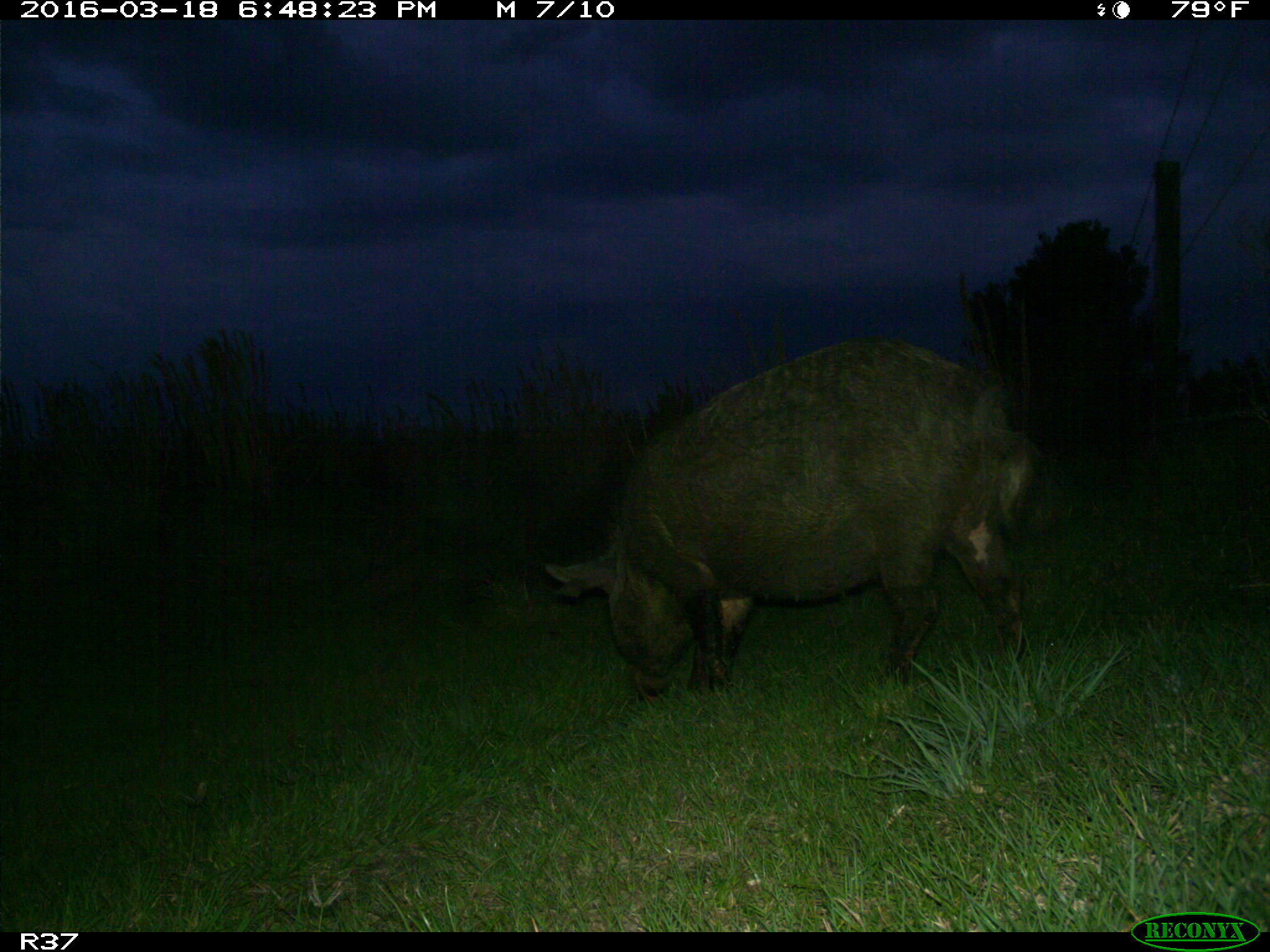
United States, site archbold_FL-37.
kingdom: Animalia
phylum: Chordata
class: Mammalia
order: Artiodactyla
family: Suidae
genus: Sus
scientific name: Sus scrofa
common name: wild boar